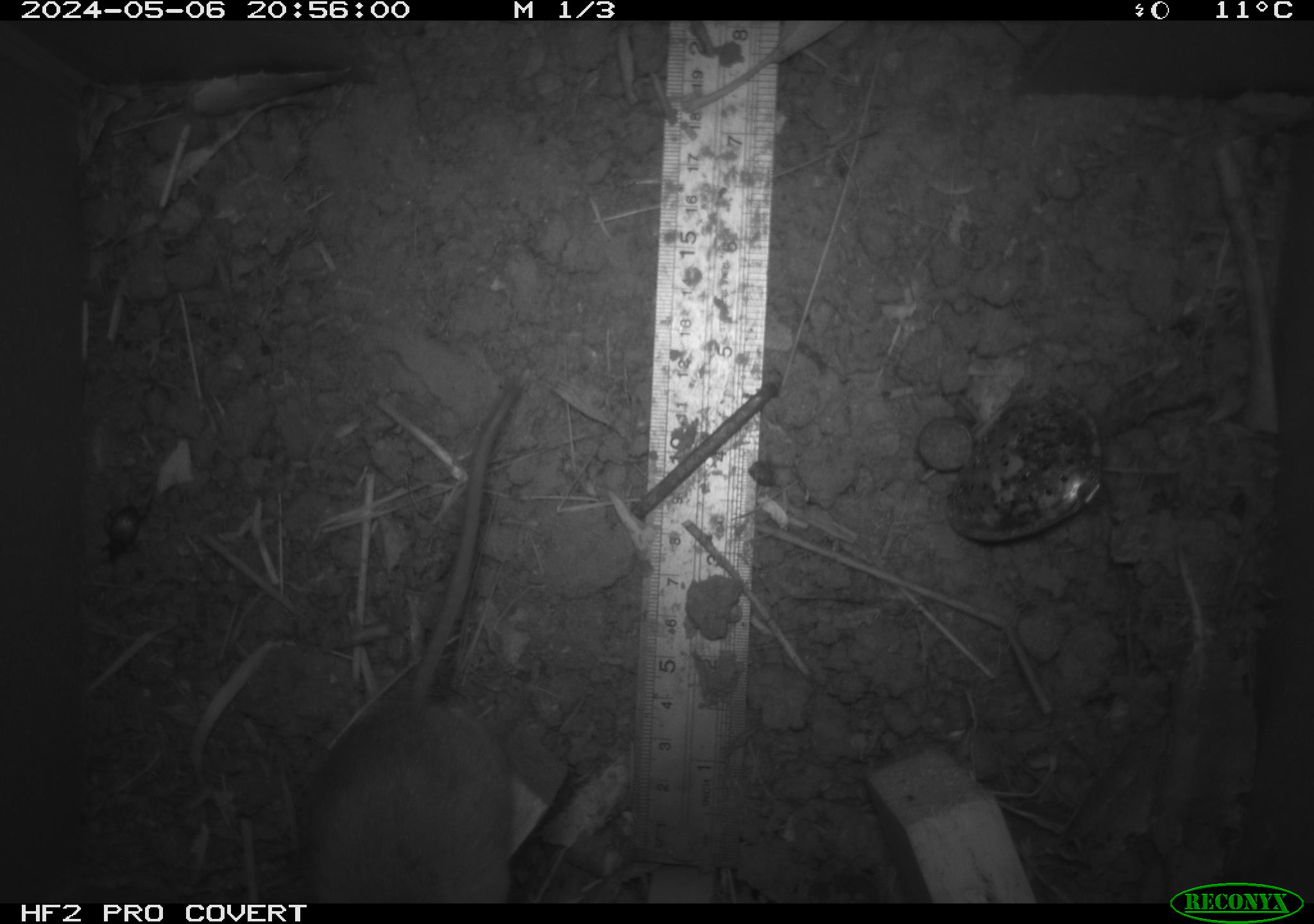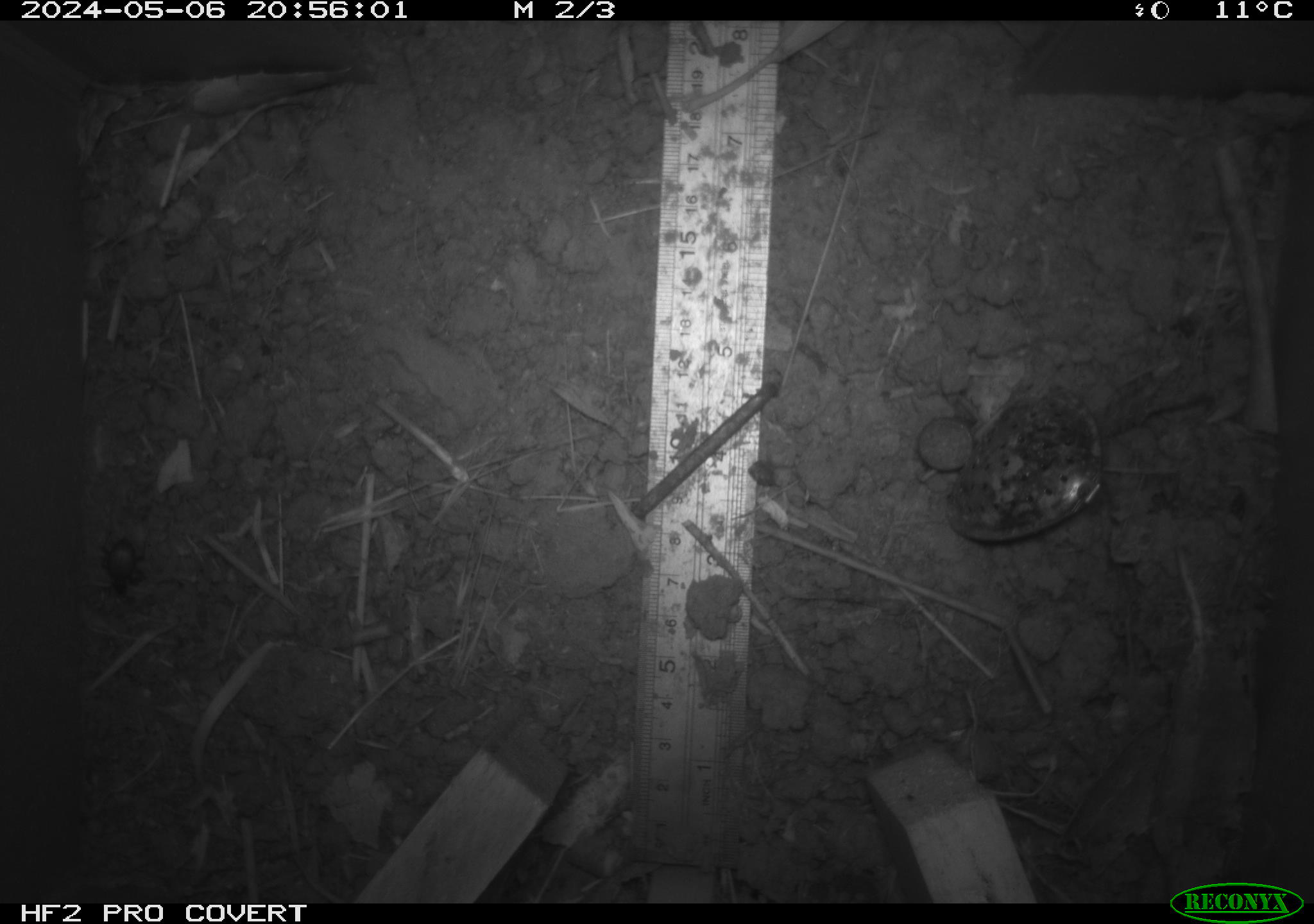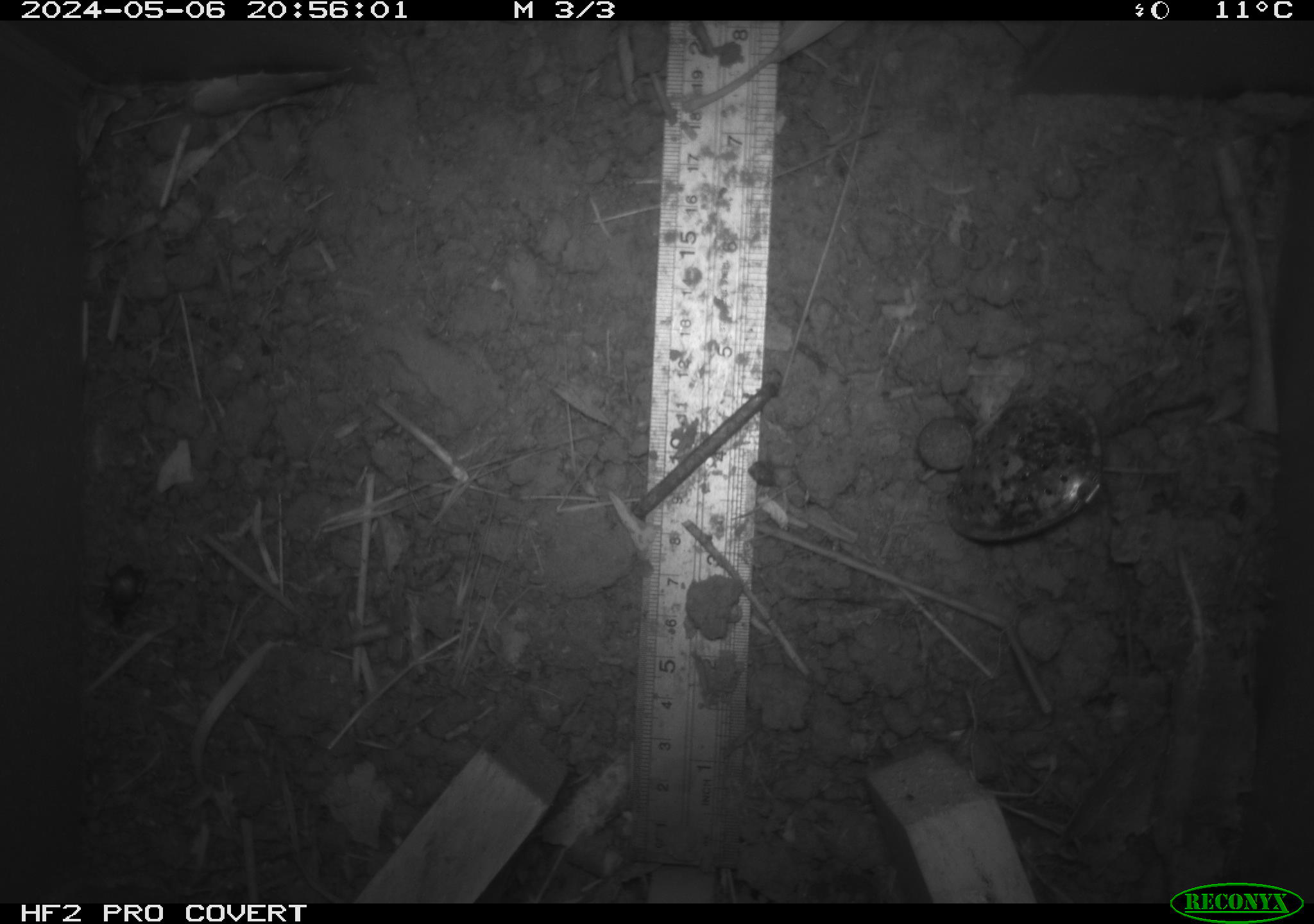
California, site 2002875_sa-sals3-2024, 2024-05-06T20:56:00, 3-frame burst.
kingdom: Animalia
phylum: Chordata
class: Mammalia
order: Rodentia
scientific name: Rodentia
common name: rodent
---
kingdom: Animalia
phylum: Arthropoda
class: Insecta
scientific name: Insecta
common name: insect